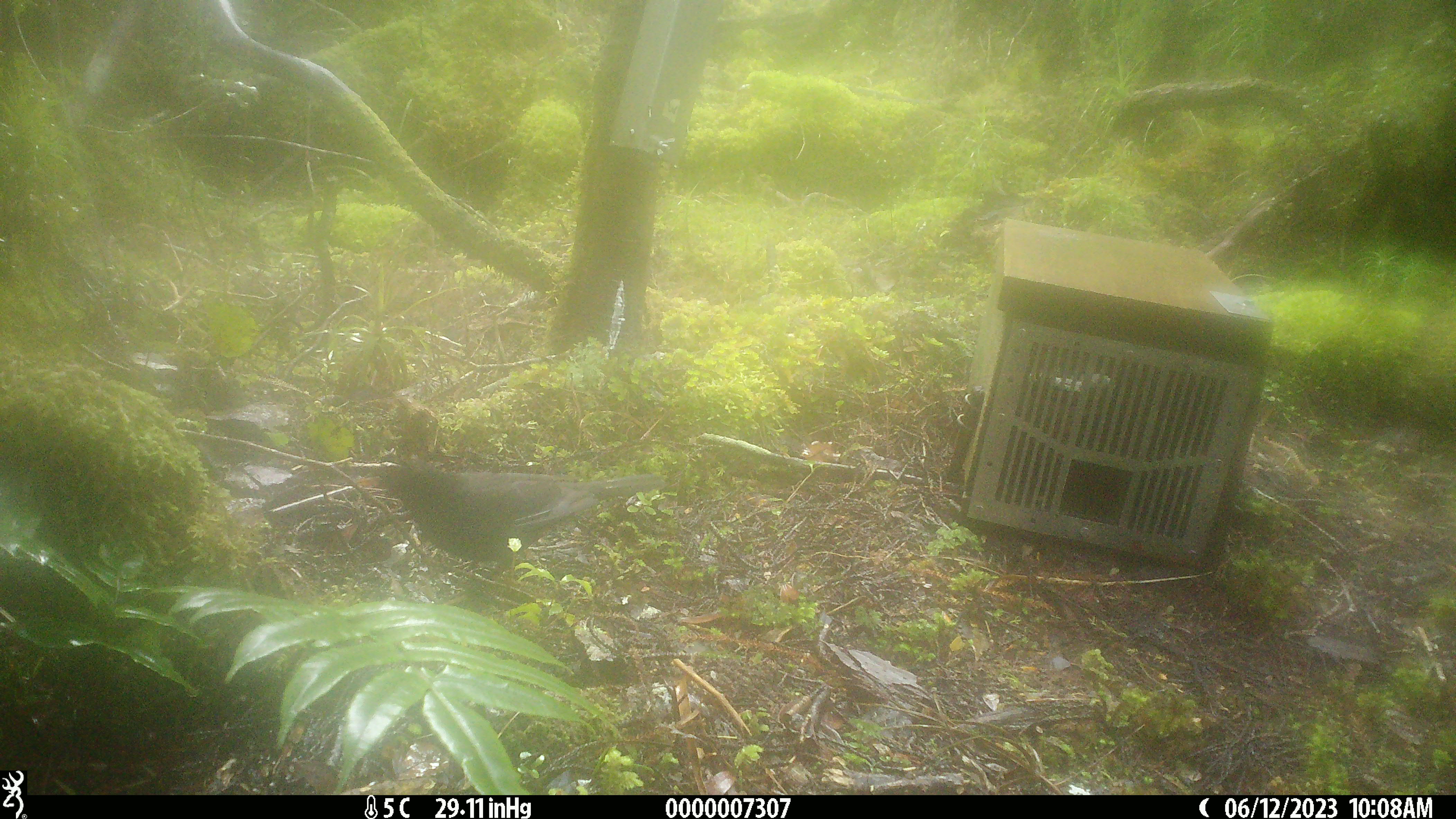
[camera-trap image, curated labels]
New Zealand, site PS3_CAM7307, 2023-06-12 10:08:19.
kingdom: Animalia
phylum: Chordata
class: Aves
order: Passeriformes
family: Turdidae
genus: Turdus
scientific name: Turdus merula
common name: eurasian blackbird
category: blackbird